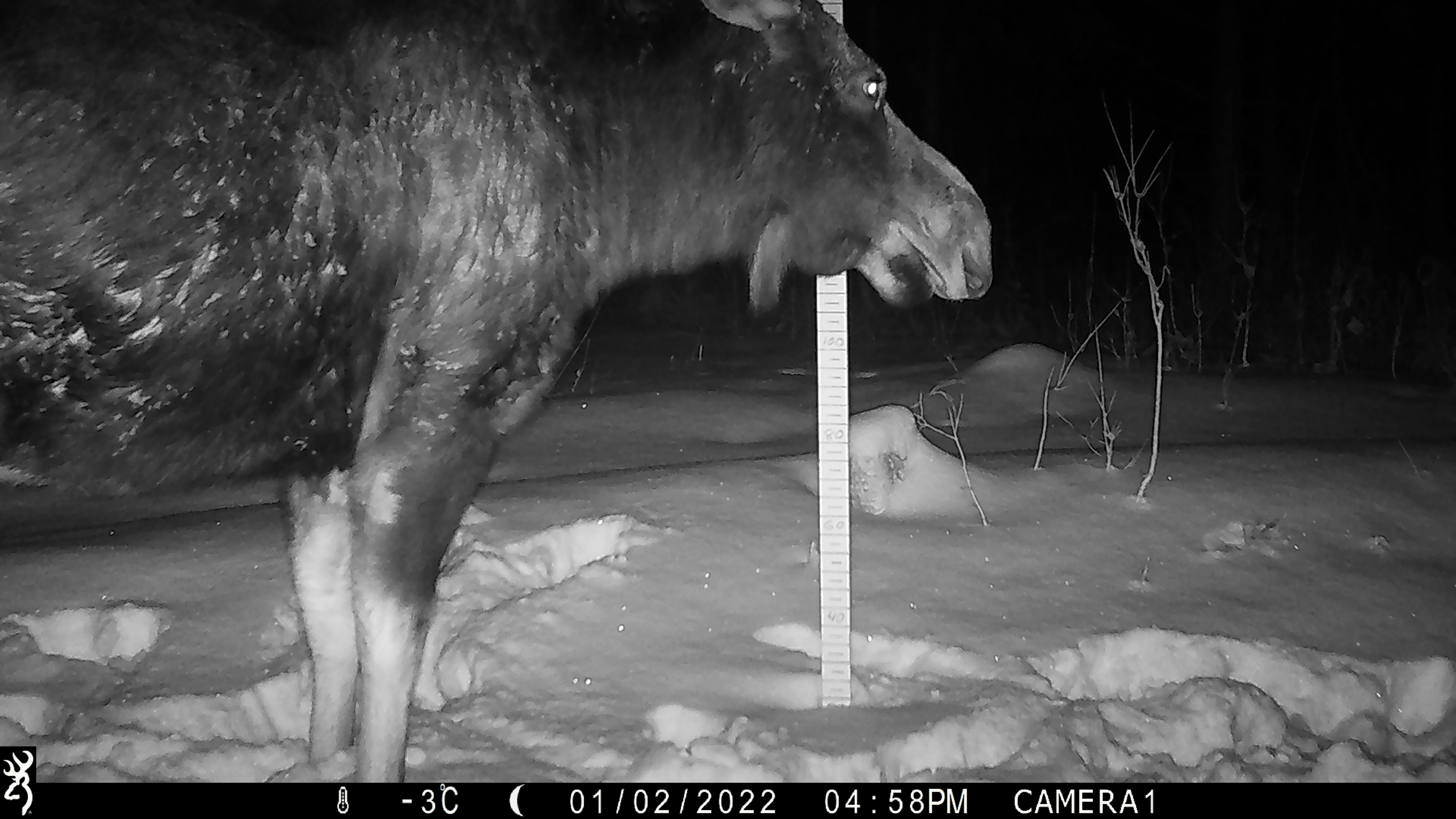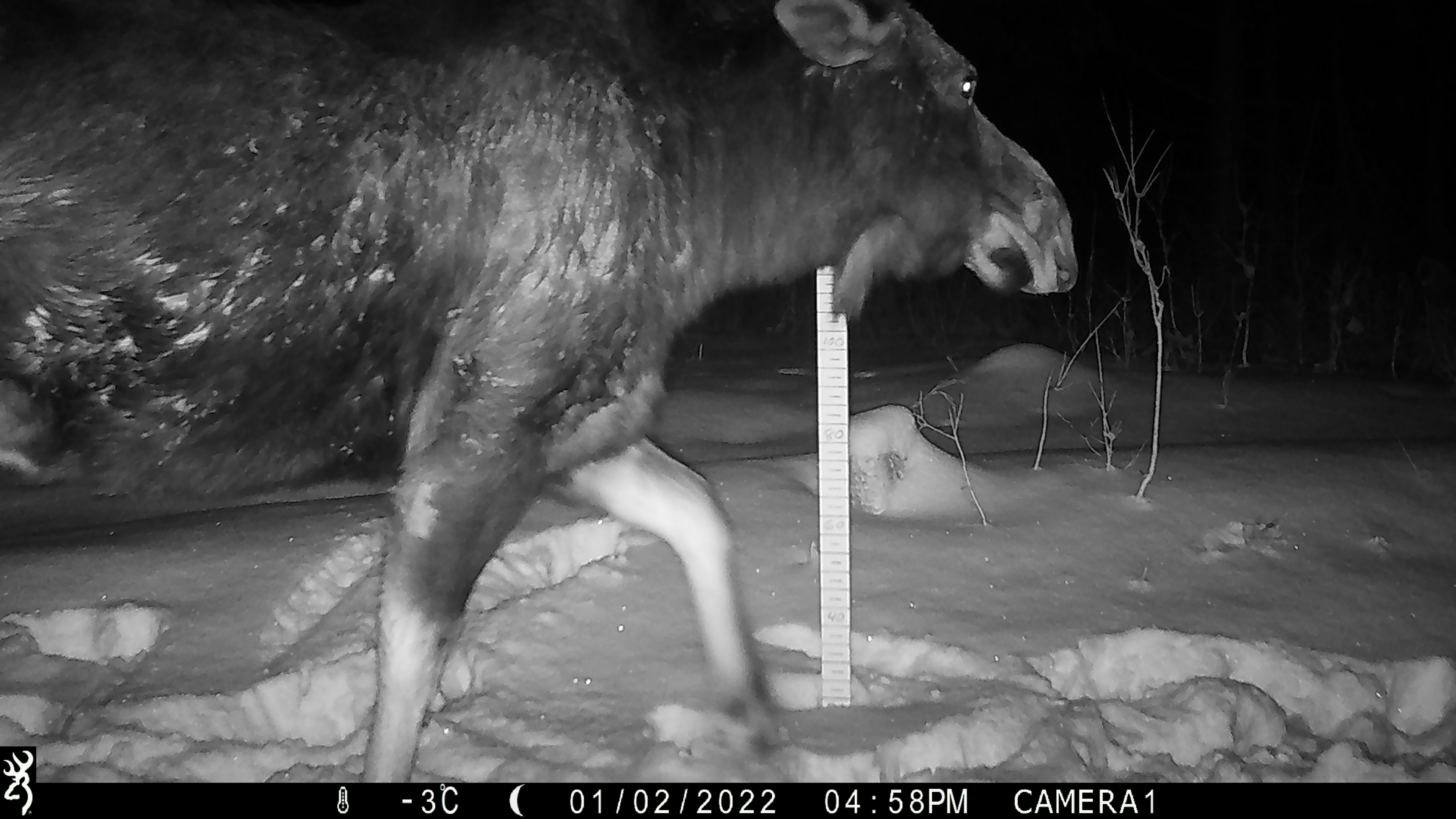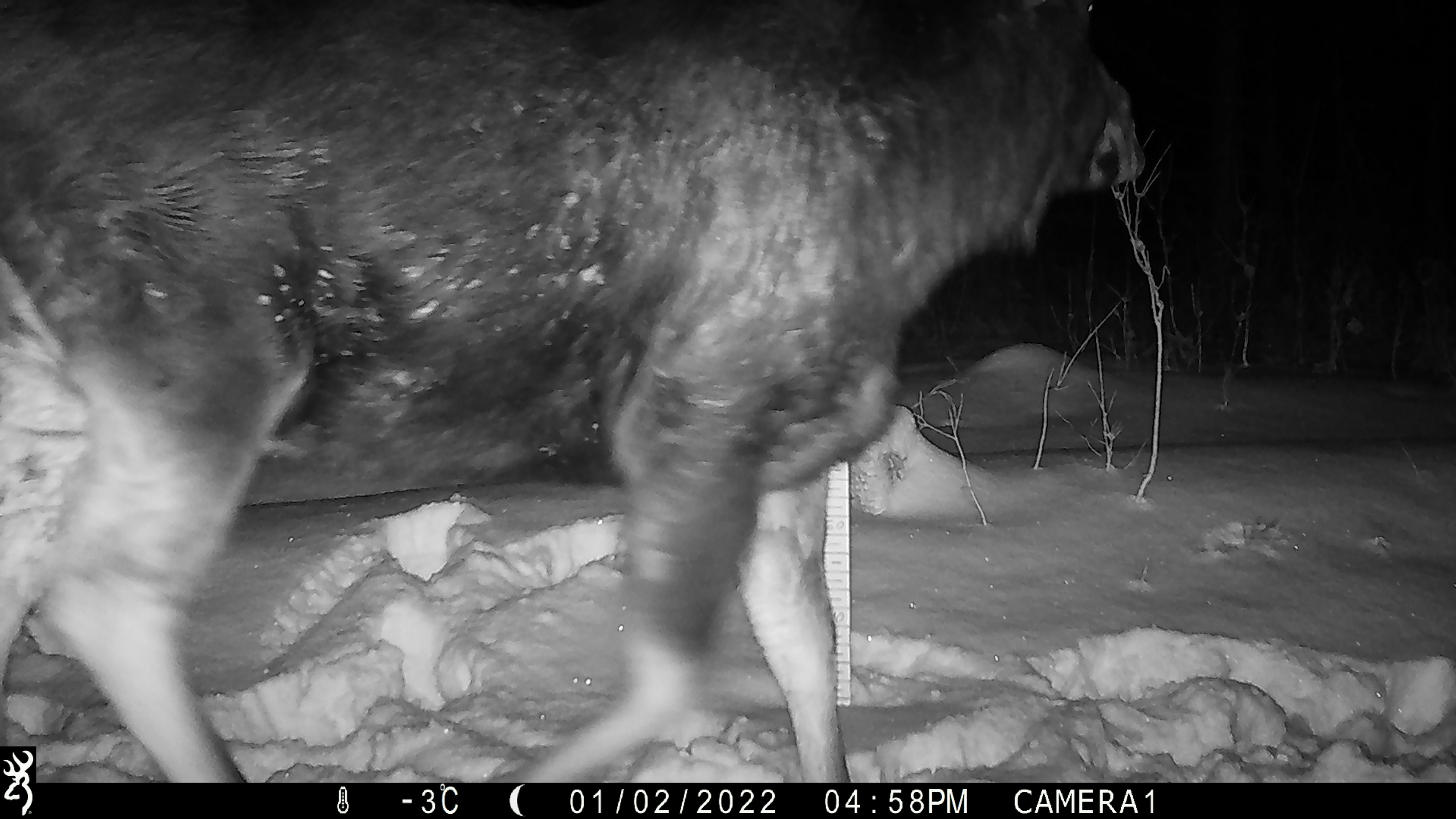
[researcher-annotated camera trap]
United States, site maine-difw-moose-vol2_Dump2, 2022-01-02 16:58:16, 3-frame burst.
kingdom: Animalia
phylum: Chordata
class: Mammalia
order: Artiodactyla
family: Cervidae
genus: Alces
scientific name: Alces alces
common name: moose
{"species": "moose (Alces alces)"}